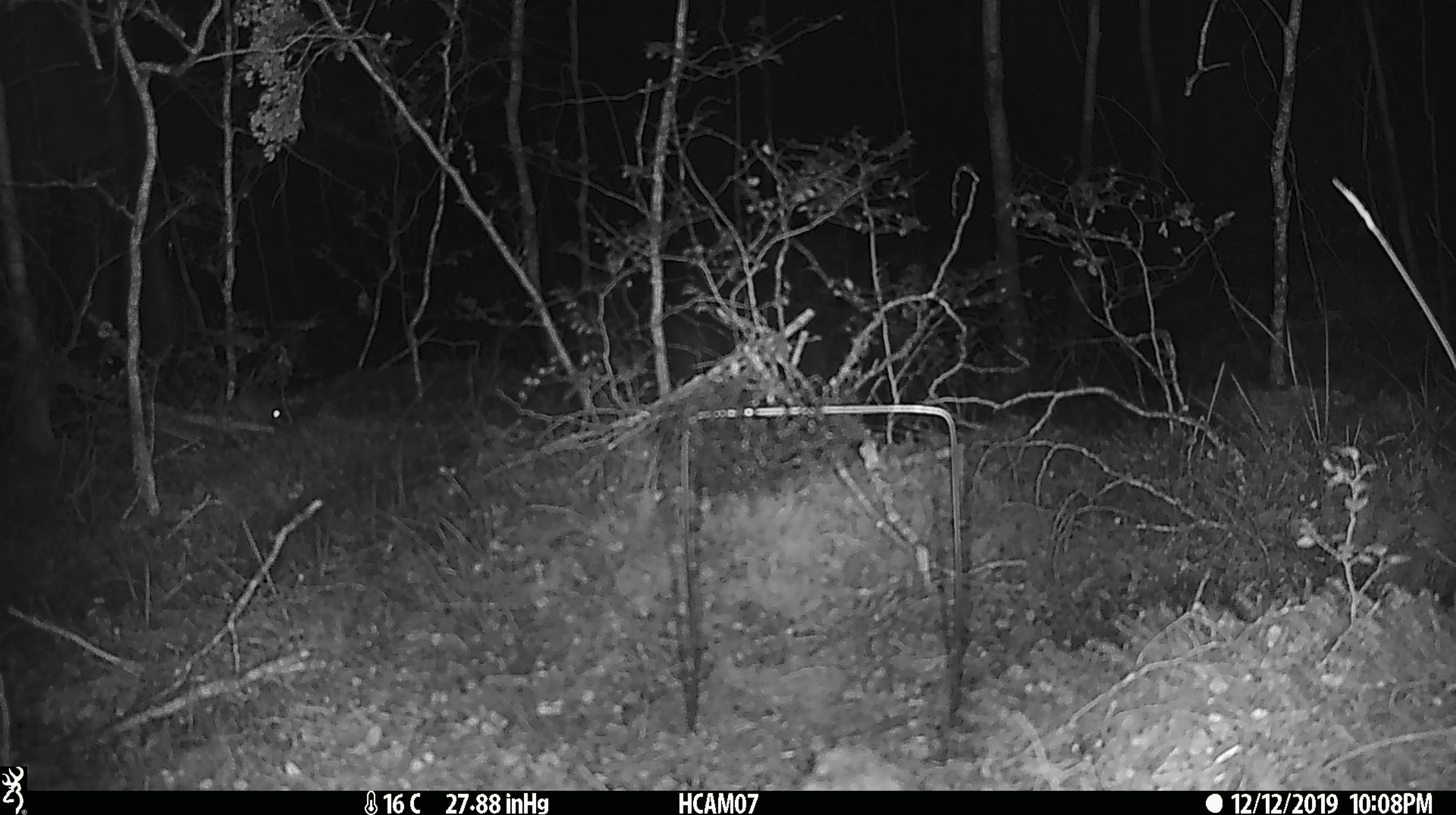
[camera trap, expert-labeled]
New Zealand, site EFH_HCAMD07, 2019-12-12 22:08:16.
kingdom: Animalia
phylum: Chordata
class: Mammalia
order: Rodentia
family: Muridae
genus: Mus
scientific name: Mus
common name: mouse